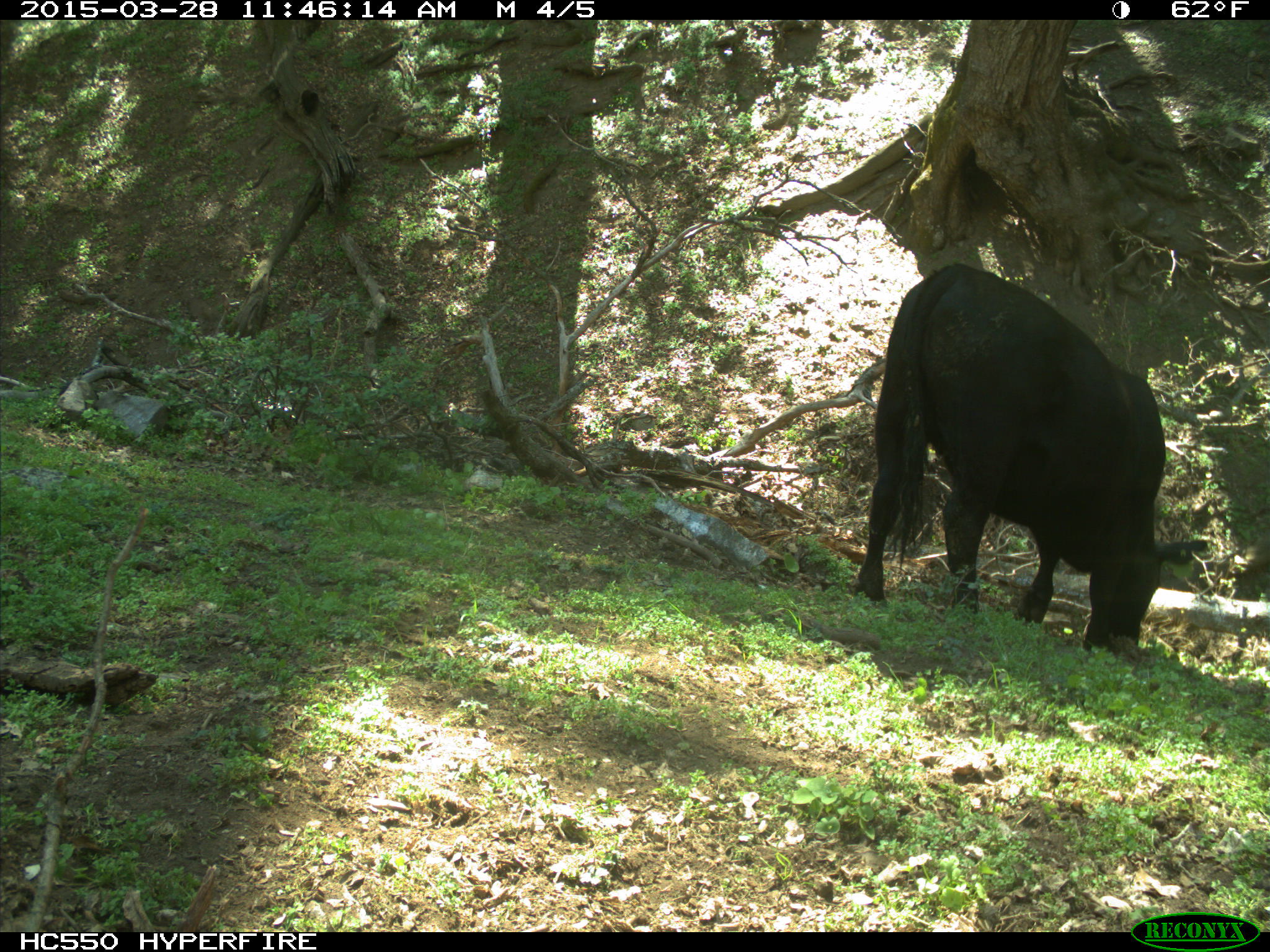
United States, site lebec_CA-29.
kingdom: Animalia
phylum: Chordata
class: Mammalia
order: Artiodactyla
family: Bovidae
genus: Bos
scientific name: Bos taurus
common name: domestic cow